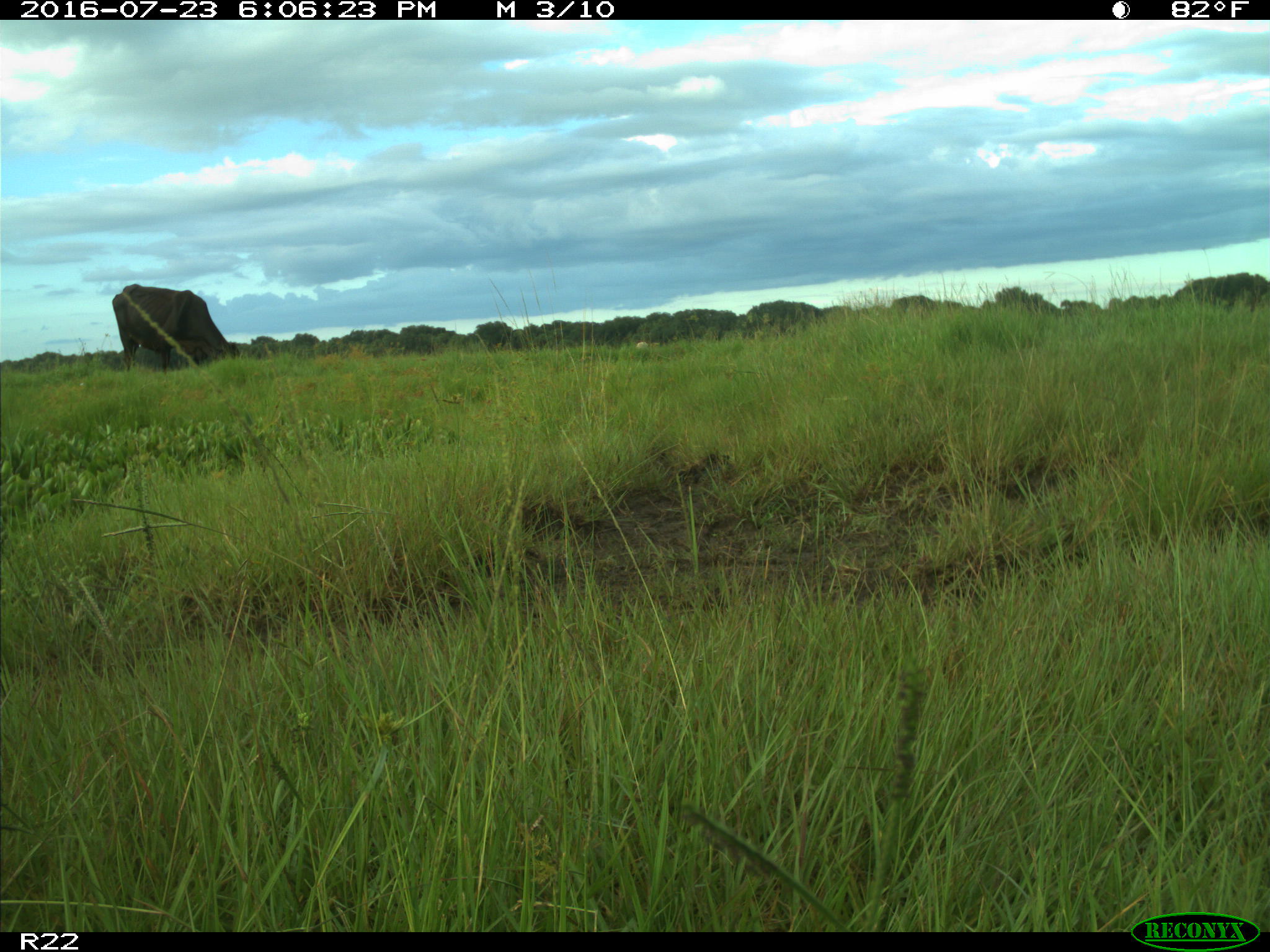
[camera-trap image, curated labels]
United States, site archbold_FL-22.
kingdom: Animalia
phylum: Chordata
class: Mammalia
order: Artiodactyla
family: Bovidae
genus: Bos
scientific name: Bos taurus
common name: domestic cow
Bos taurus (domestic cow).